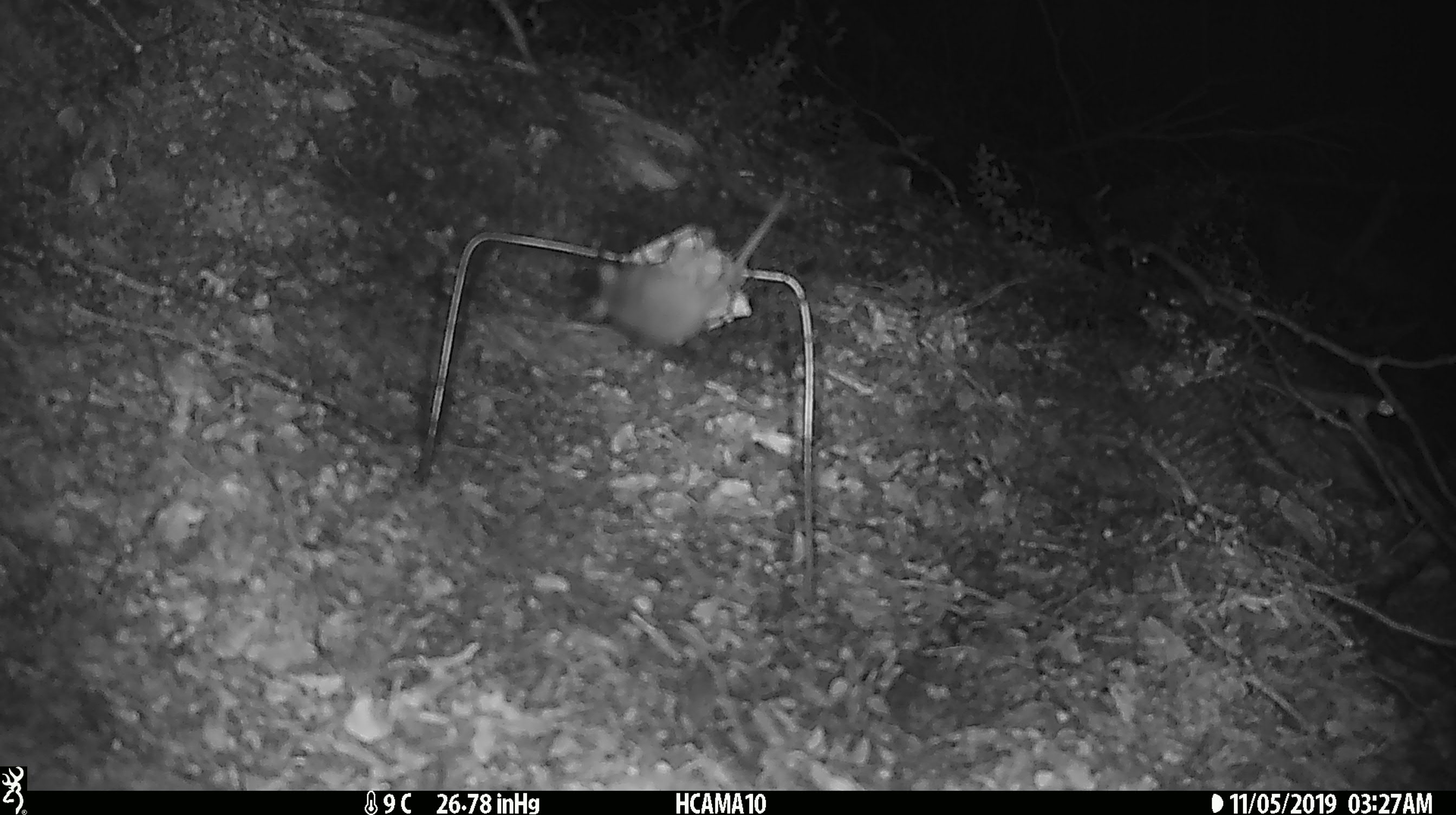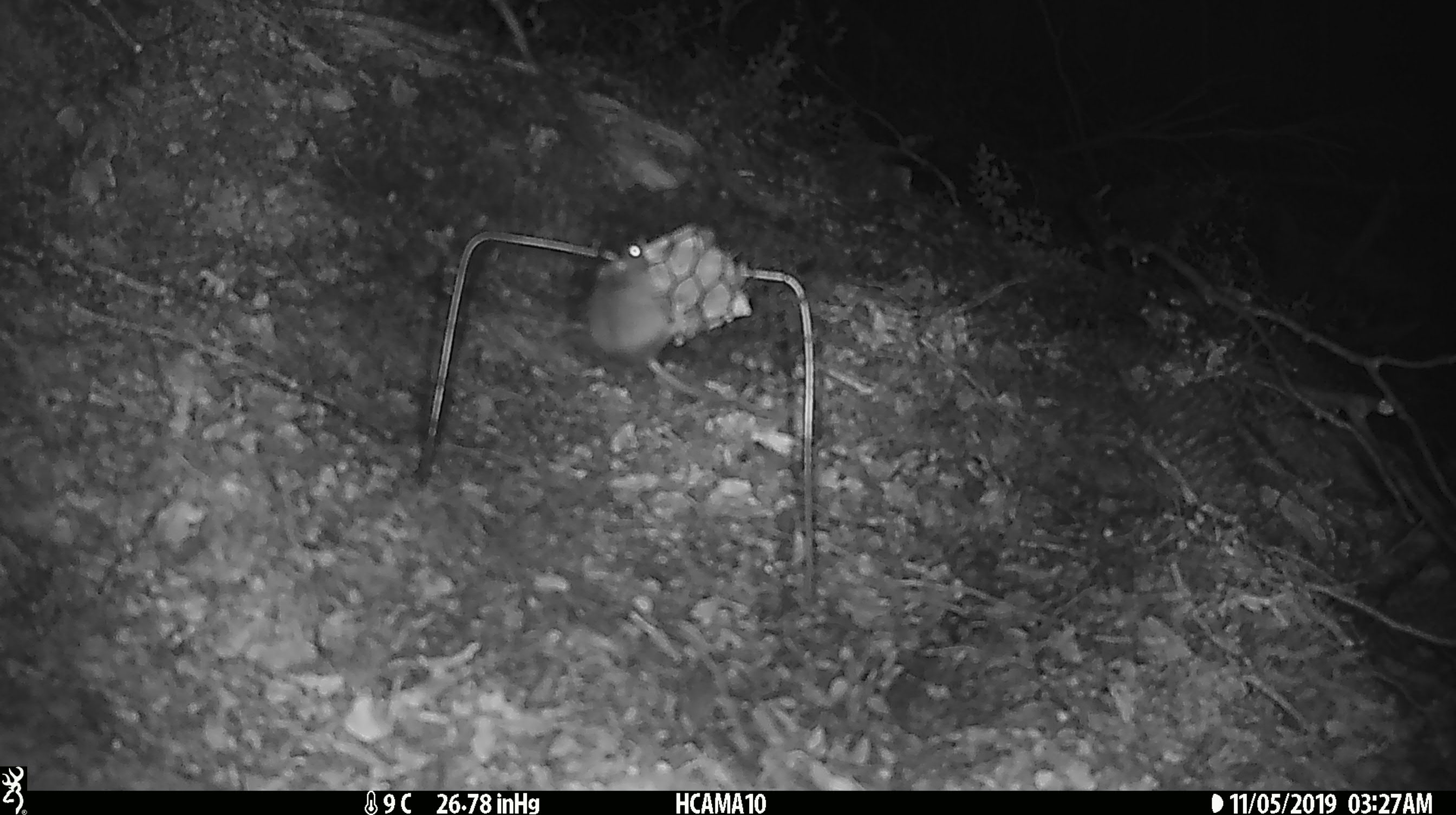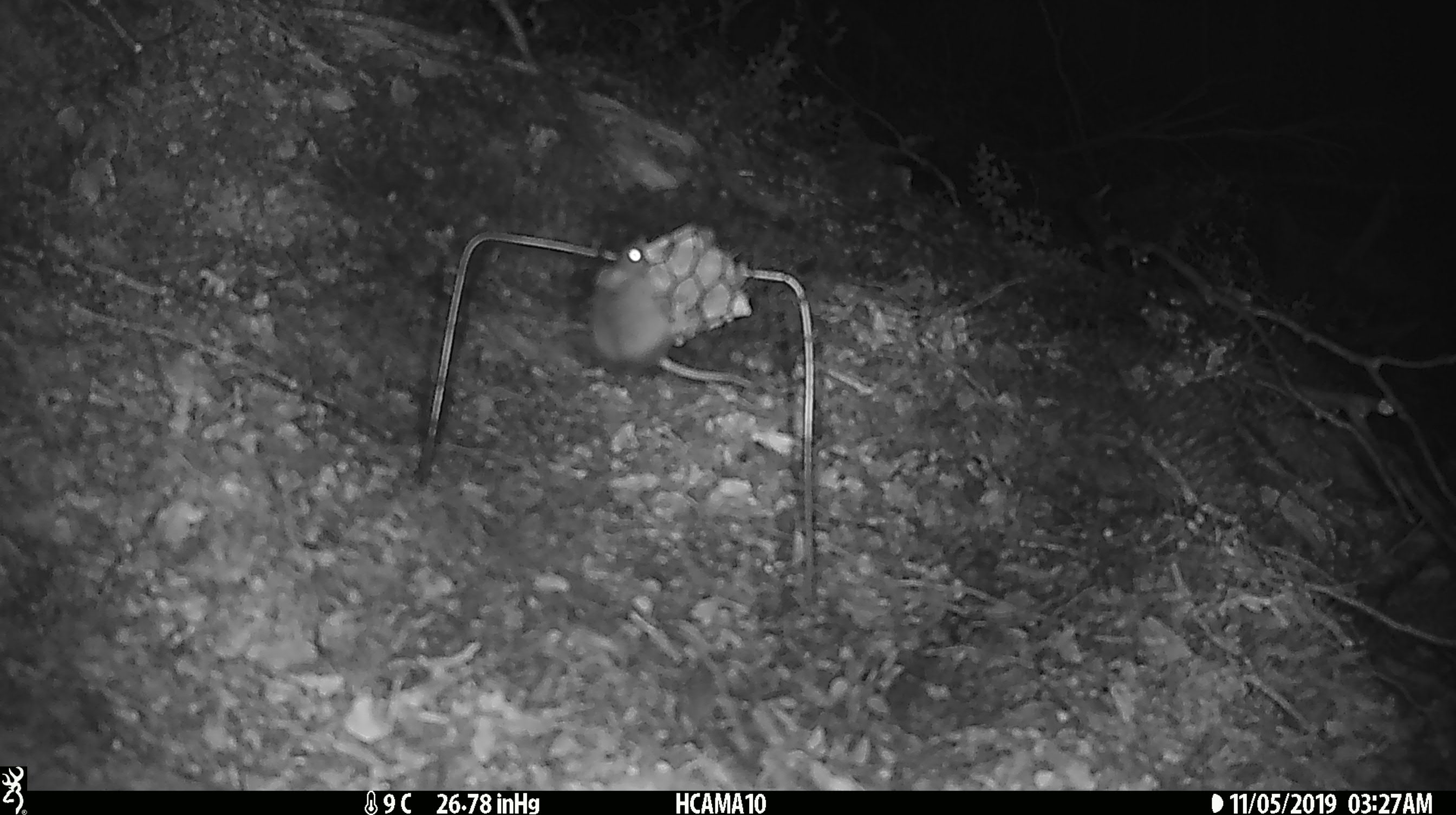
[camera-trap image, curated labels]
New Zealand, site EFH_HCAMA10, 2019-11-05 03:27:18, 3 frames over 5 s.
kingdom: Animalia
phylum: Chordata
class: Mammalia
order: Rodentia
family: Muridae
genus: Mus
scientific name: Mus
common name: mouse